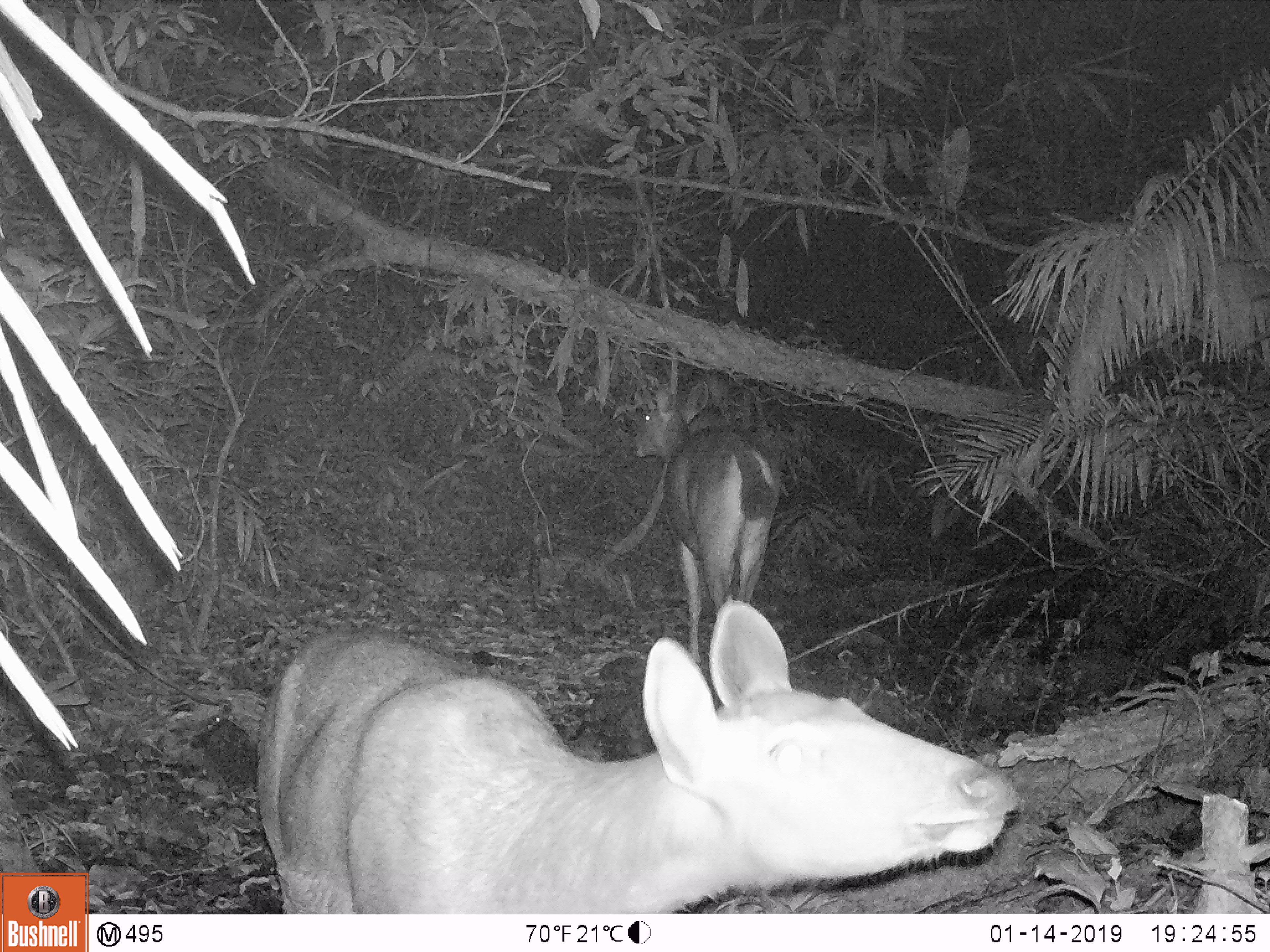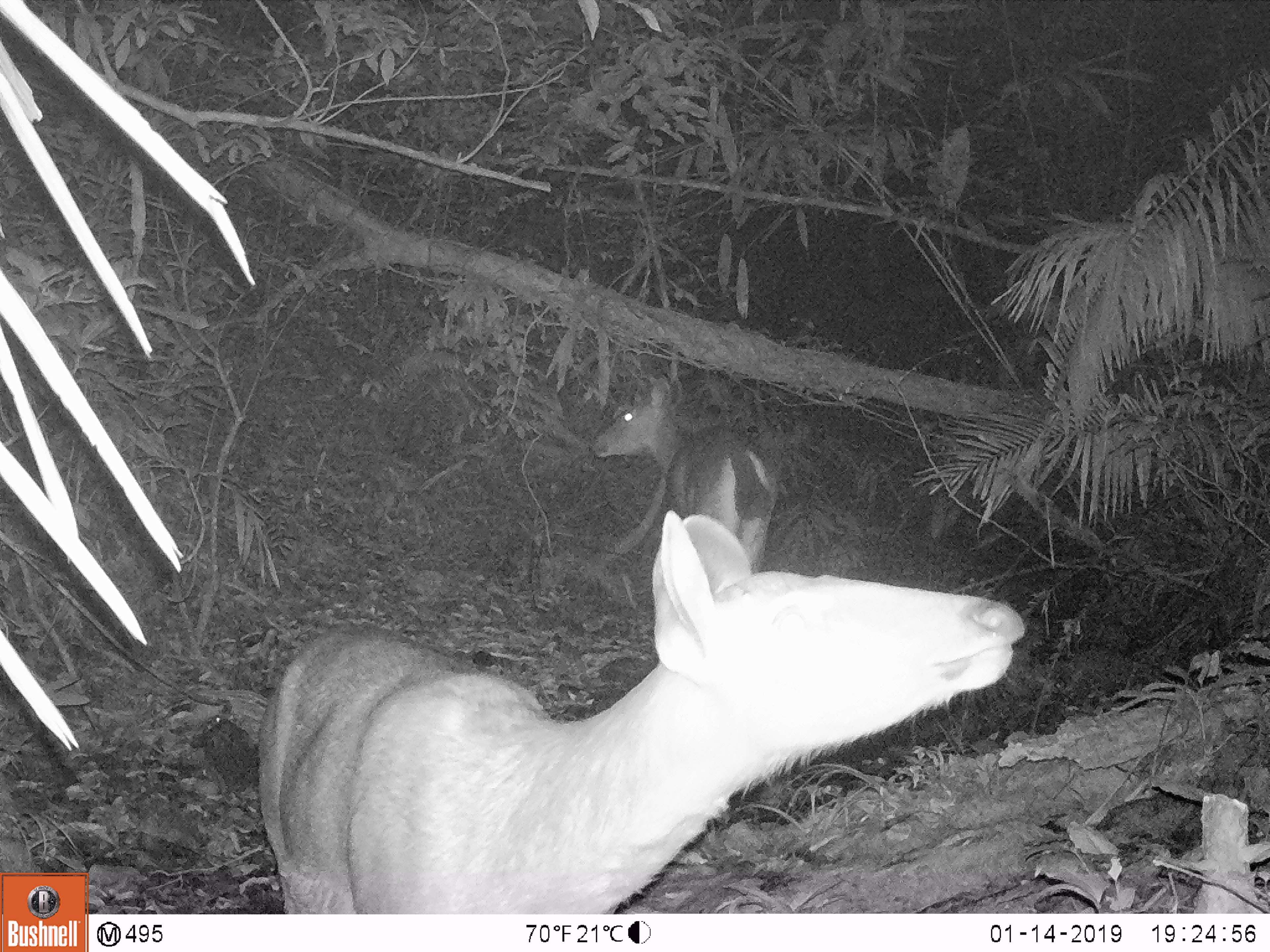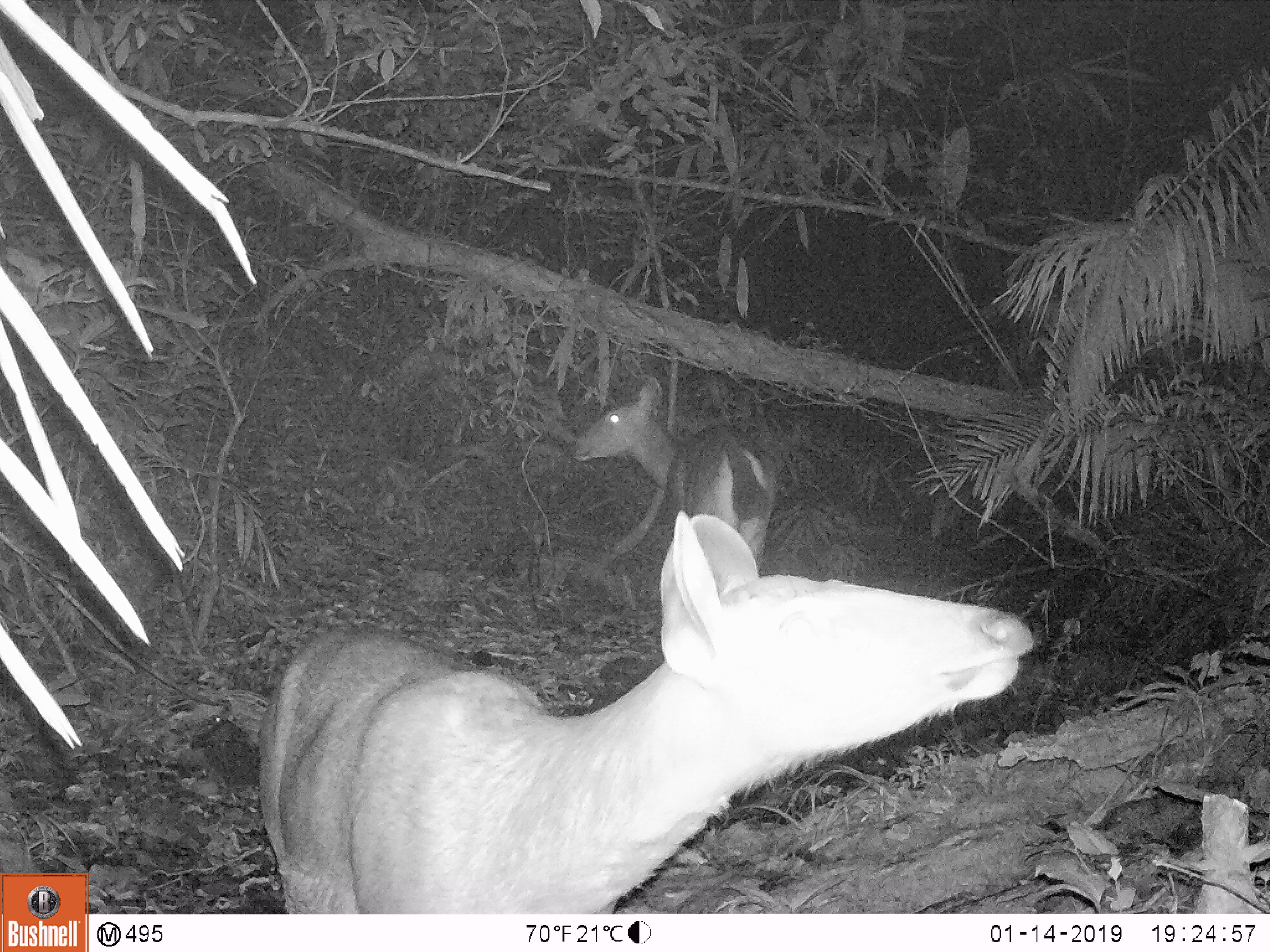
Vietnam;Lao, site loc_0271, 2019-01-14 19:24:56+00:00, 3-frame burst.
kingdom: Animalia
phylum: Chordata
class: Mammalia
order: Artiodactyla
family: Cervidae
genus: Rusa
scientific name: Rusa unicolor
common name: sambar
Sambar (Rusa unicolor). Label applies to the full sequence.